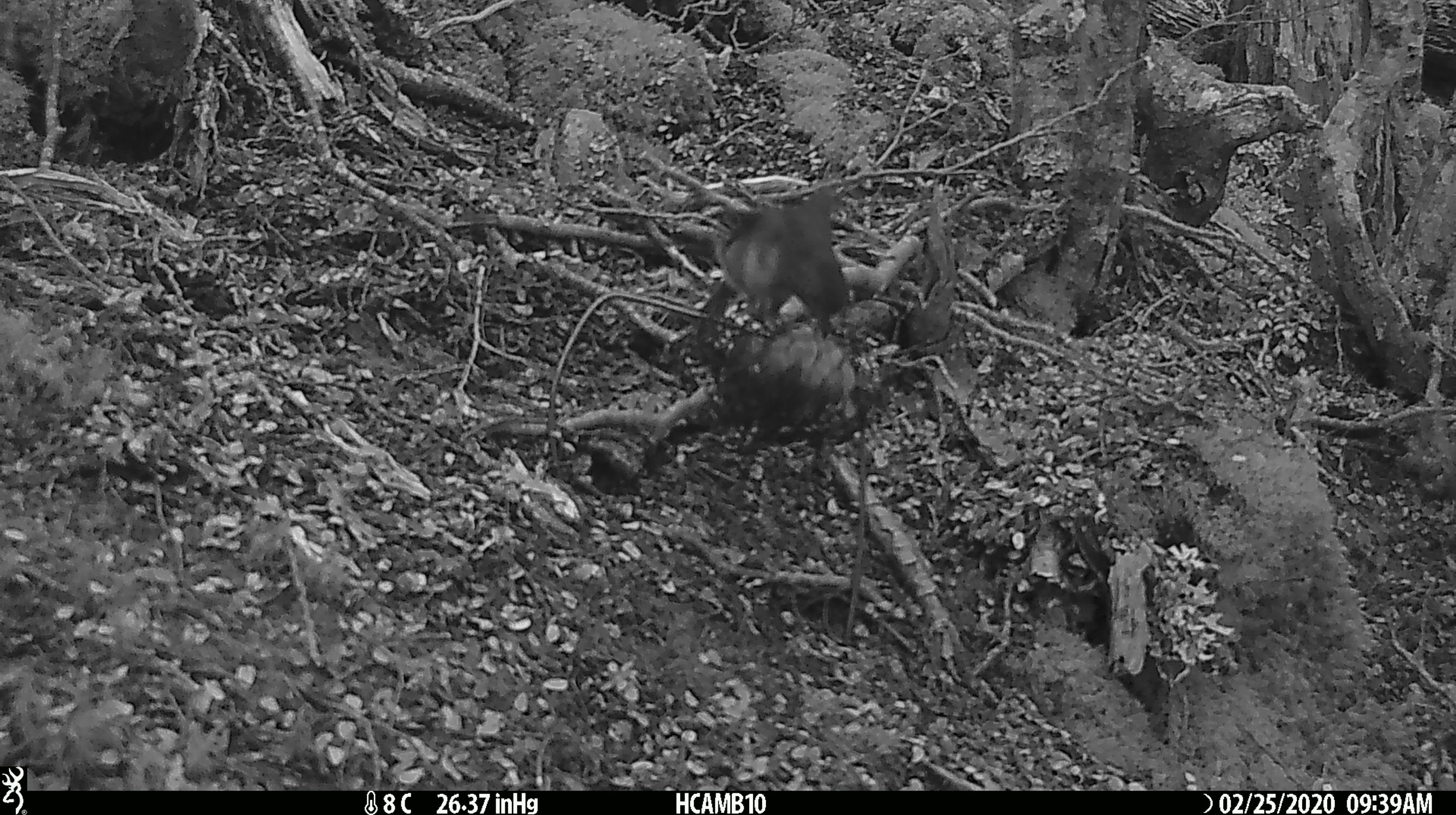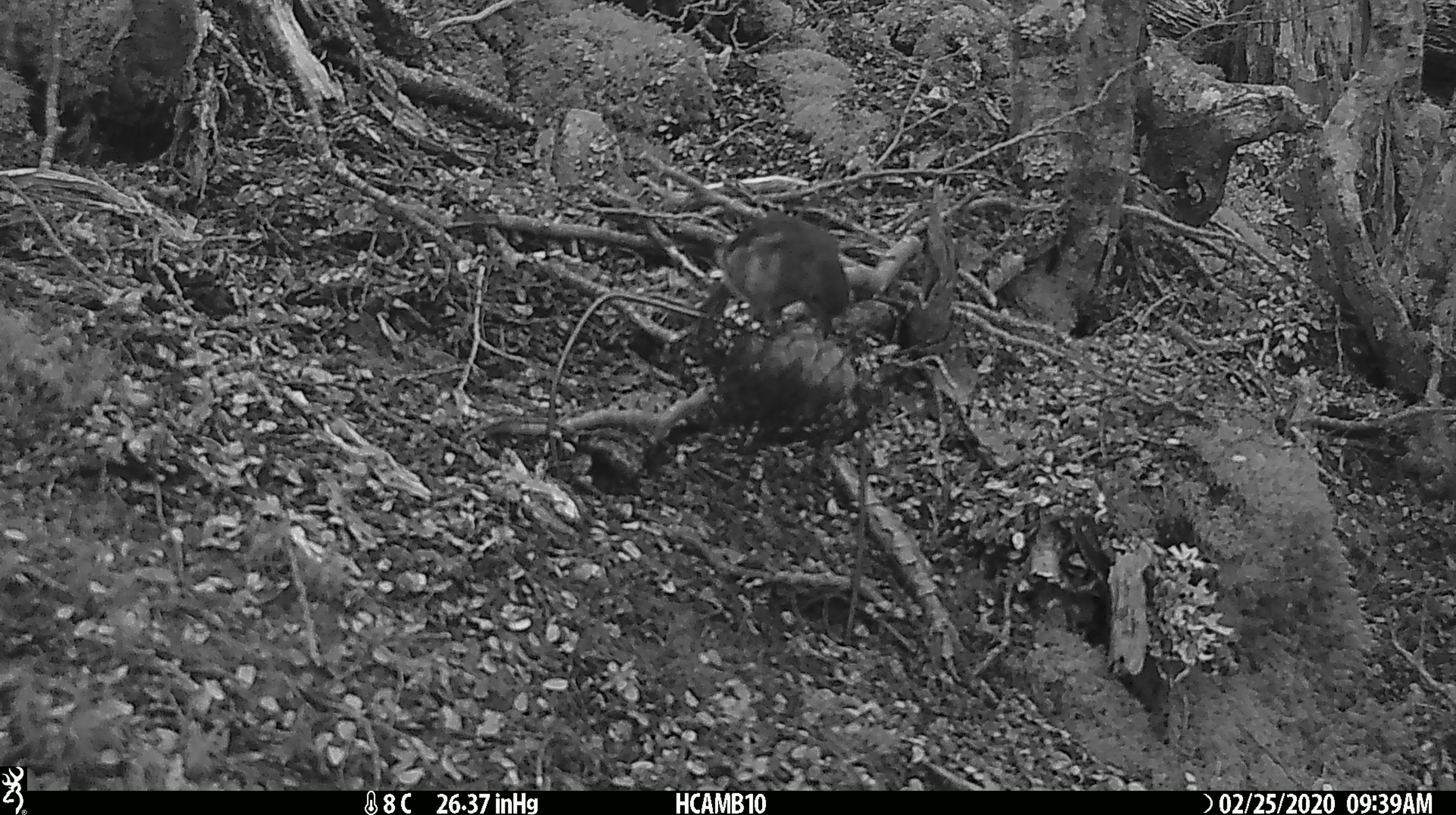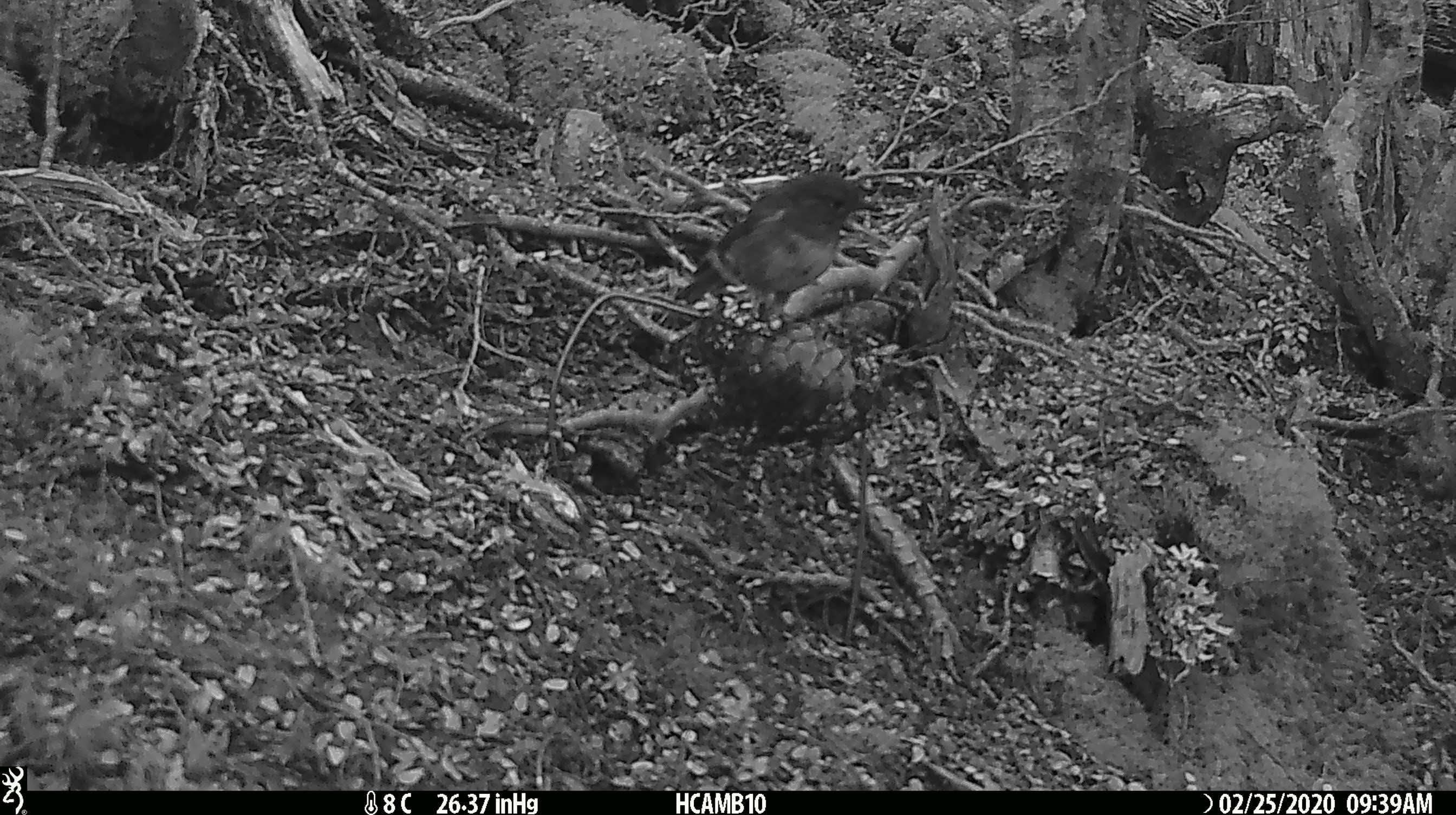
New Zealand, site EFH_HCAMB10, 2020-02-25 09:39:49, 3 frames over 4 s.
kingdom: Animalia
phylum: Chordata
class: Aves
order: Passeriformes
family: Petroicidae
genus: Petroica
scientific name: Petroica australis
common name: new zealand robin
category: robin